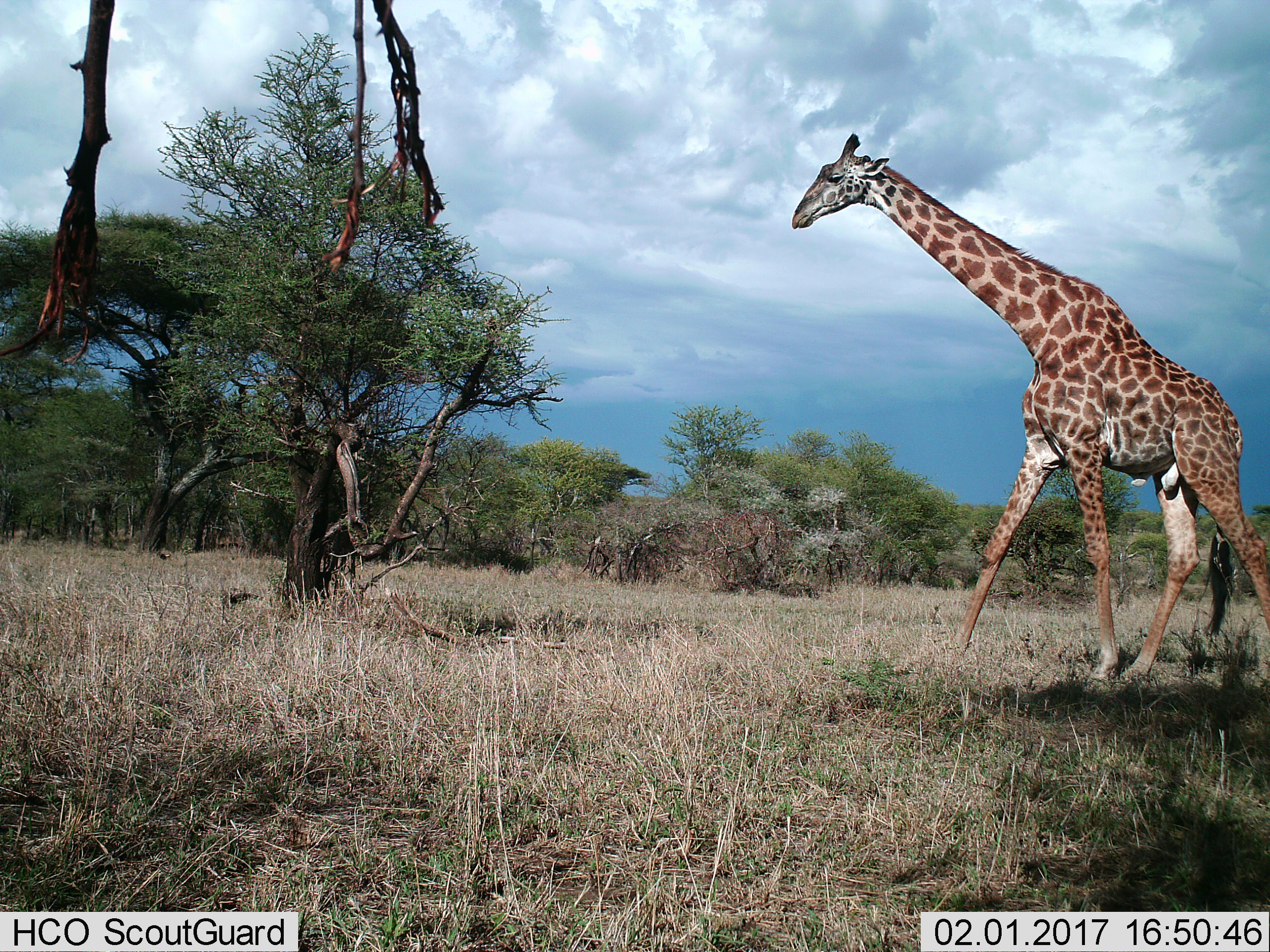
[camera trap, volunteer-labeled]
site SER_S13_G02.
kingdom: Animalia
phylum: Chordata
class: Mammalia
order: Artiodactyla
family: Giraffidae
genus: Giraffa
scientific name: Giraffa camelopardalis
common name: giraffe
Giraffe (Giraffa camelopardalis), count 1. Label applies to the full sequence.